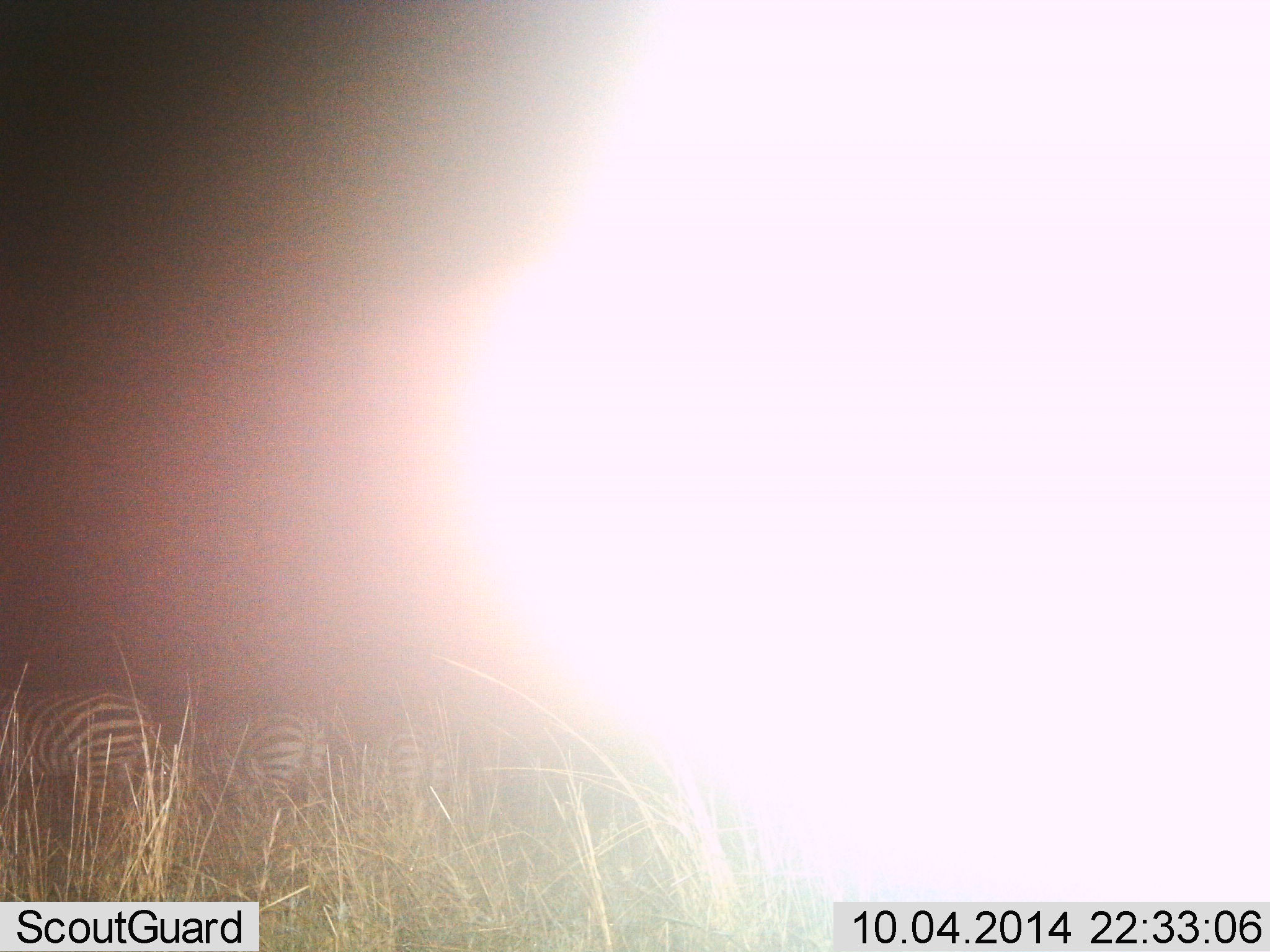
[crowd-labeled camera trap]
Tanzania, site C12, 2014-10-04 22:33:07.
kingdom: Animalia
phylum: Chordata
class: Mammalia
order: Perissodactyla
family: Equidae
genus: Equus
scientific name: Equus quagga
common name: plains zebra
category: zebra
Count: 3.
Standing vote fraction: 70%.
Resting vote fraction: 0%.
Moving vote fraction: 0%.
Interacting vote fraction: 0%.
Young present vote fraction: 0%.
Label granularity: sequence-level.